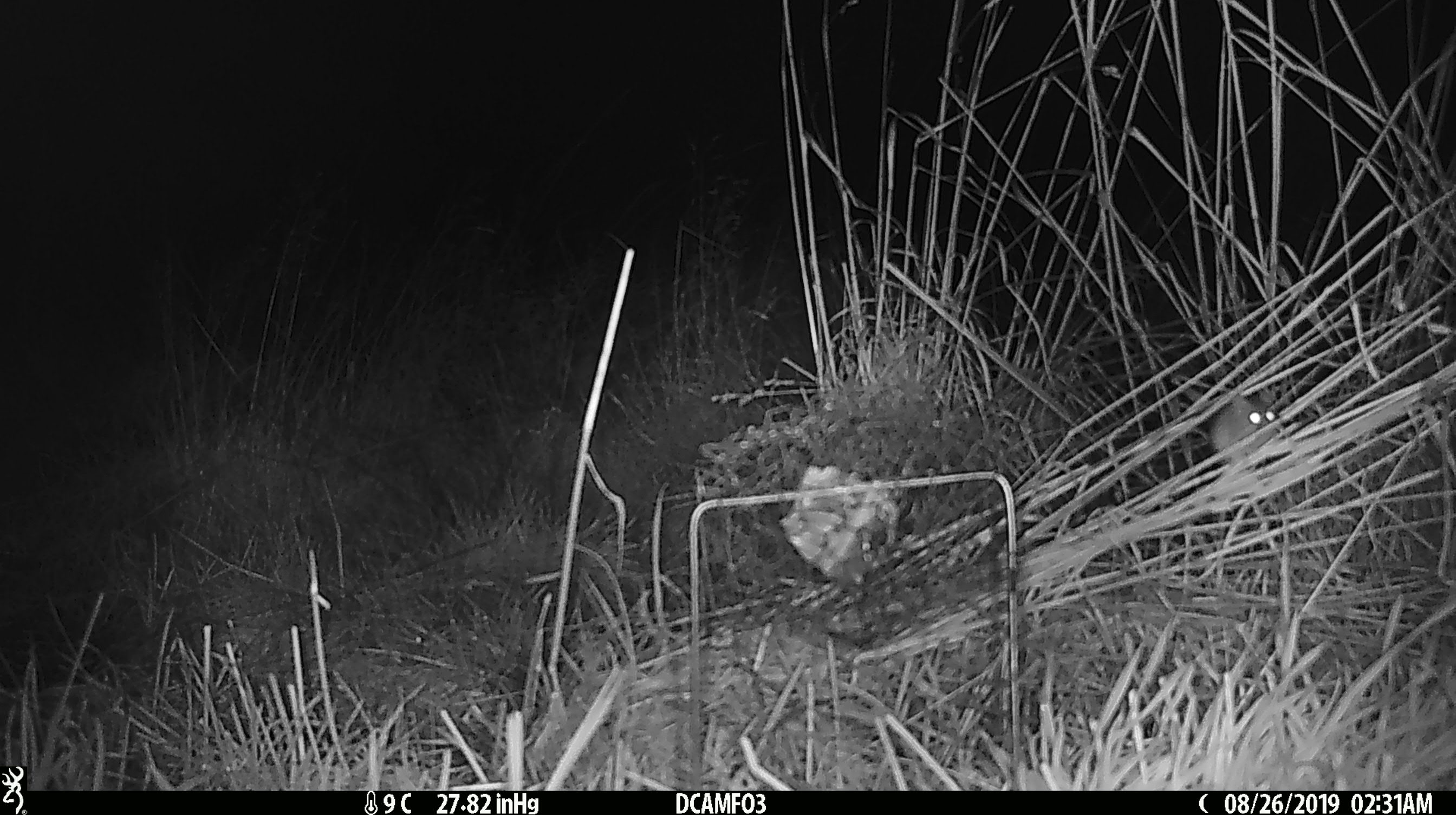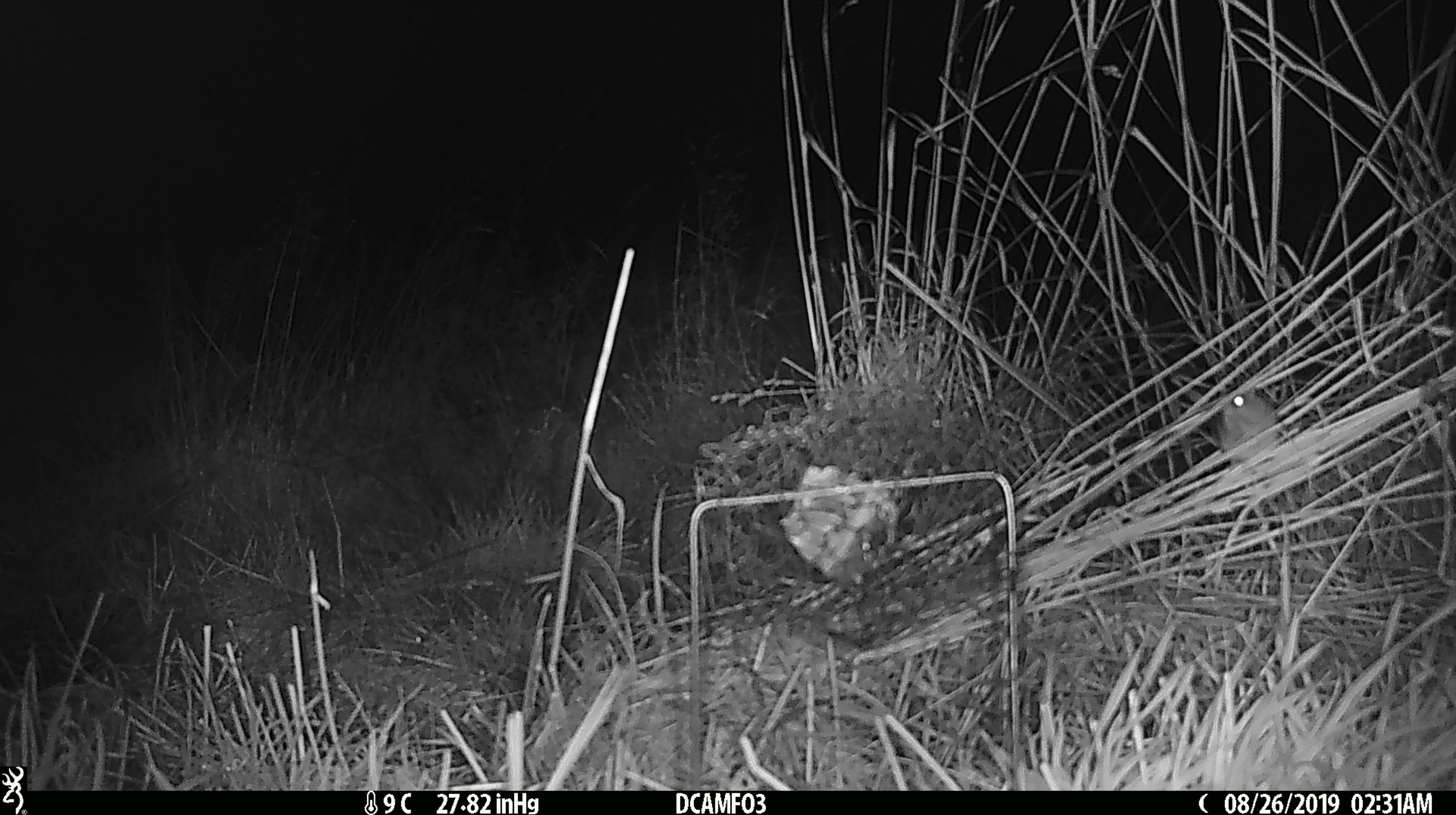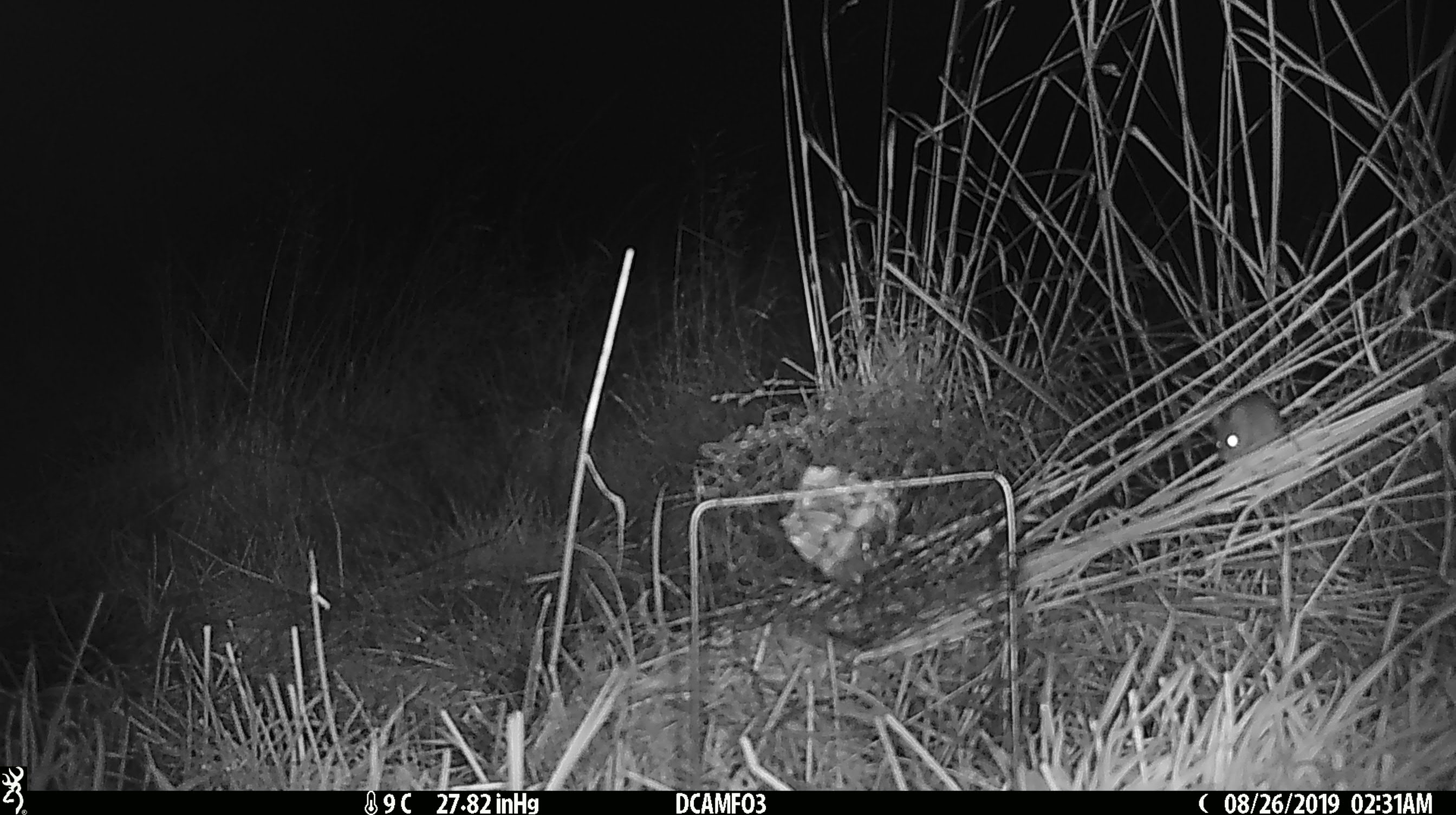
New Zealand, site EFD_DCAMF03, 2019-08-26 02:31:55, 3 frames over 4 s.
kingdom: Animalia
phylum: Chordata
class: Mammalia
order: Rodentia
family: Muridae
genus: Mus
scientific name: Mus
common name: mouse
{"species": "mouse (Mus)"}